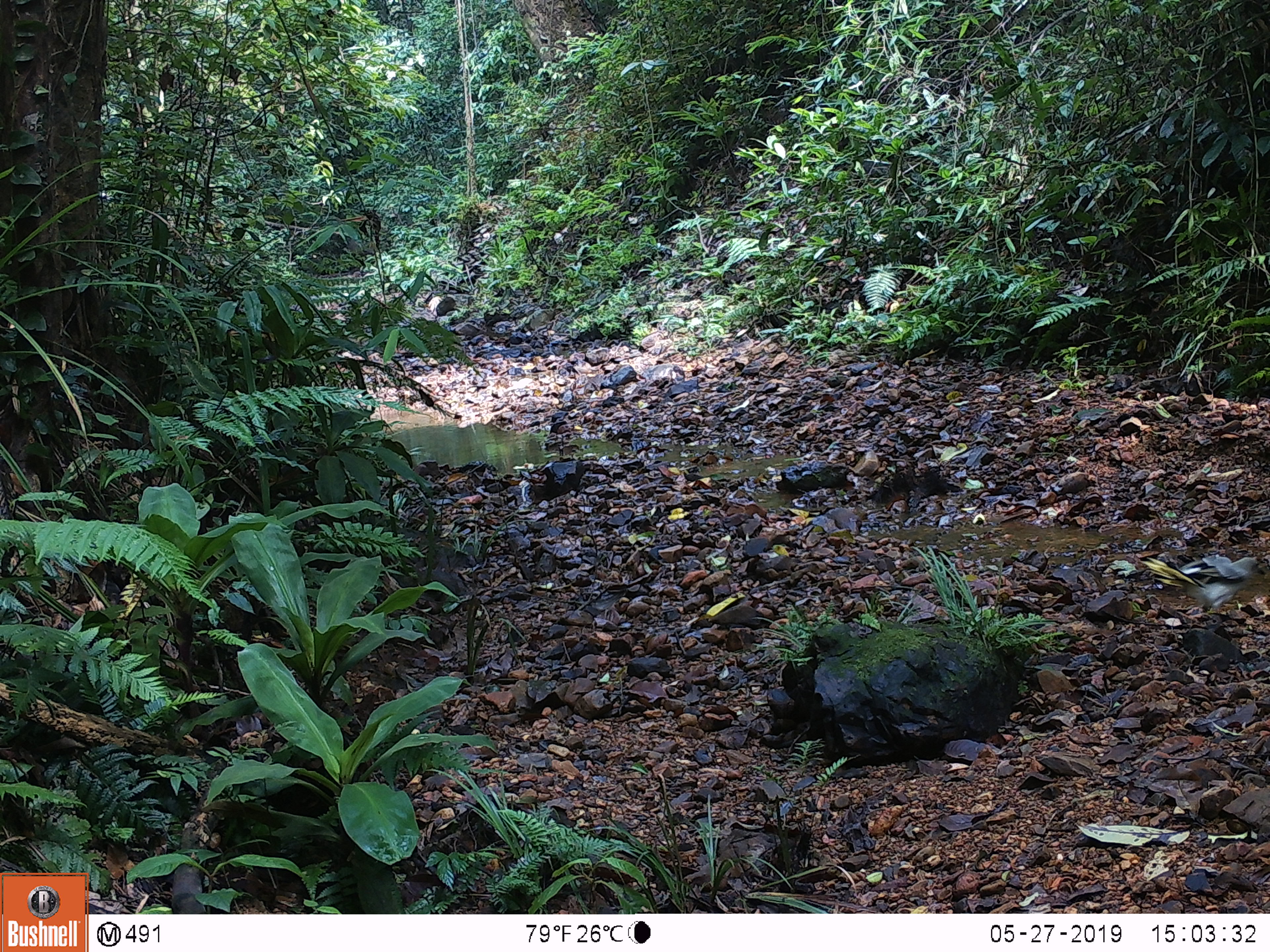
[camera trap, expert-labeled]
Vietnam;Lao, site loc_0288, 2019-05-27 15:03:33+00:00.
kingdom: Animalia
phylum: Chordata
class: Aves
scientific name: Aves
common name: bird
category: unidentified bird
Unidentified bird (bird) (Aves). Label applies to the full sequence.